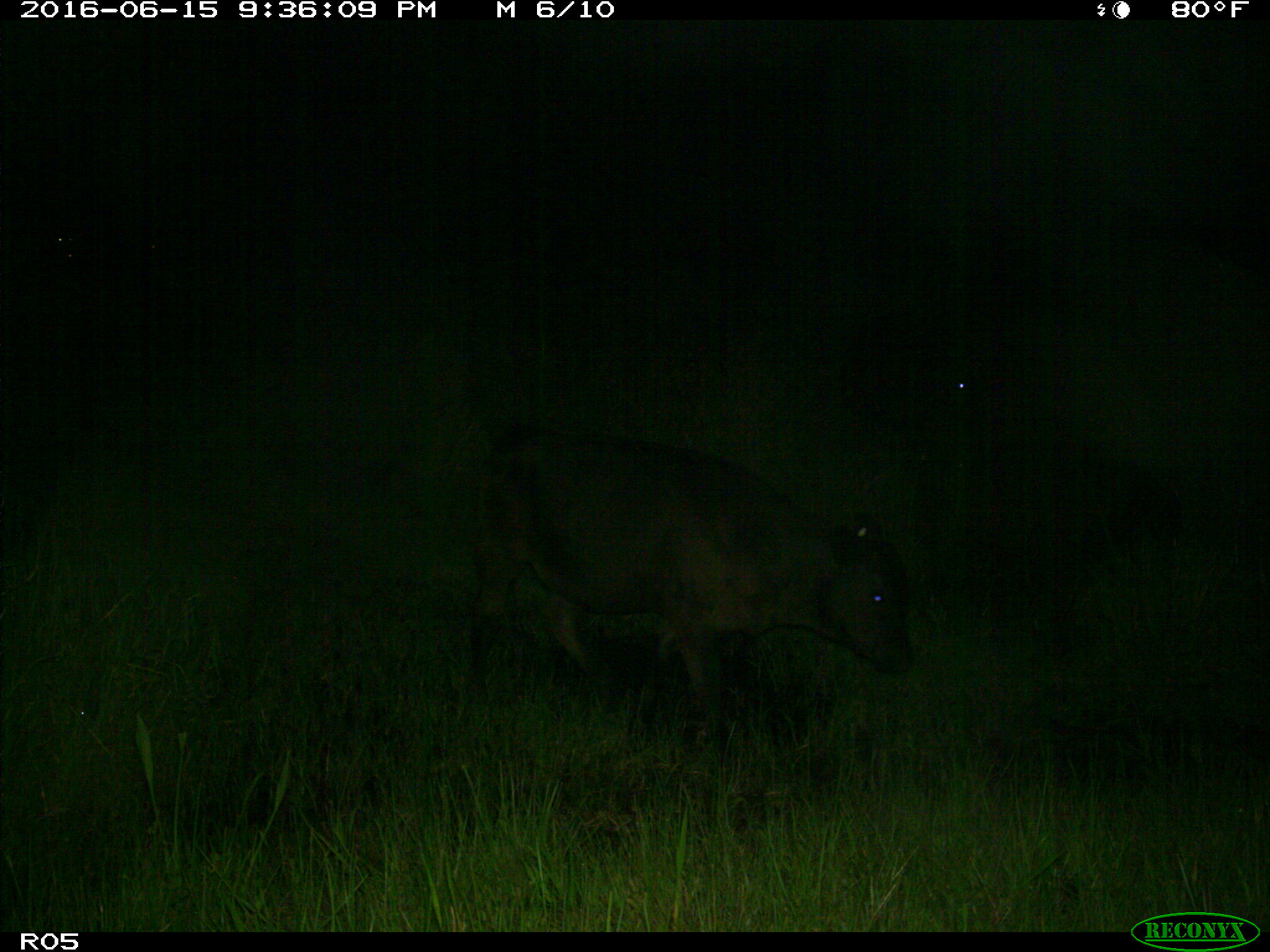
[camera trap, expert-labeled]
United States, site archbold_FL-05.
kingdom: Animalia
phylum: Chordata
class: Mammalia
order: Artiodactyla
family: Bovidae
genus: Bos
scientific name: Bos taurus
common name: domestic cow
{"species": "Bos taurus (domestic cow)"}